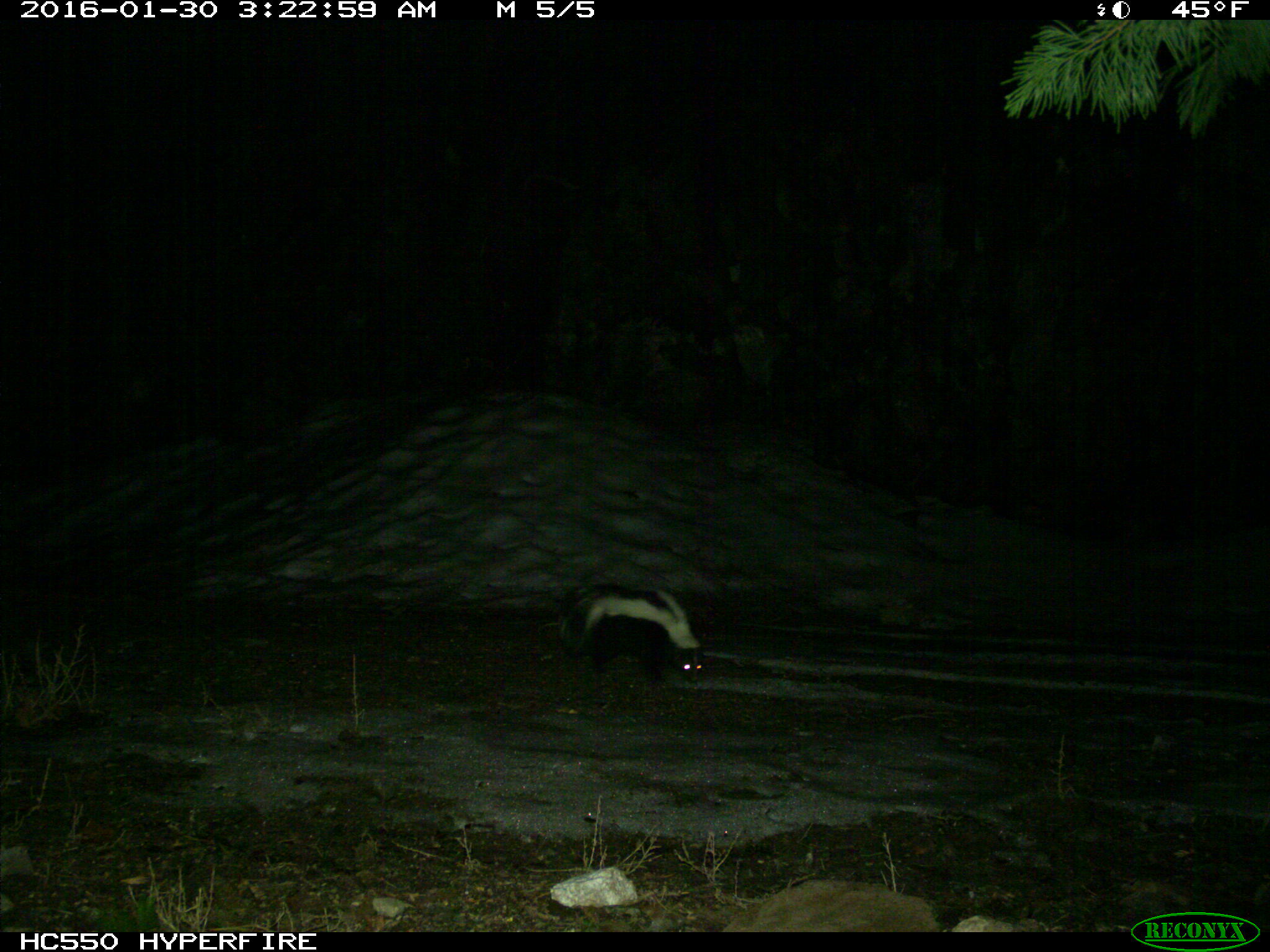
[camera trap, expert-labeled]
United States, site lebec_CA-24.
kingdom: Animalia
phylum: Chordata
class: Mammalia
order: Carnivora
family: Mephitidae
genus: Mephitis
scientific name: Mephitis mephitis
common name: striped skunk